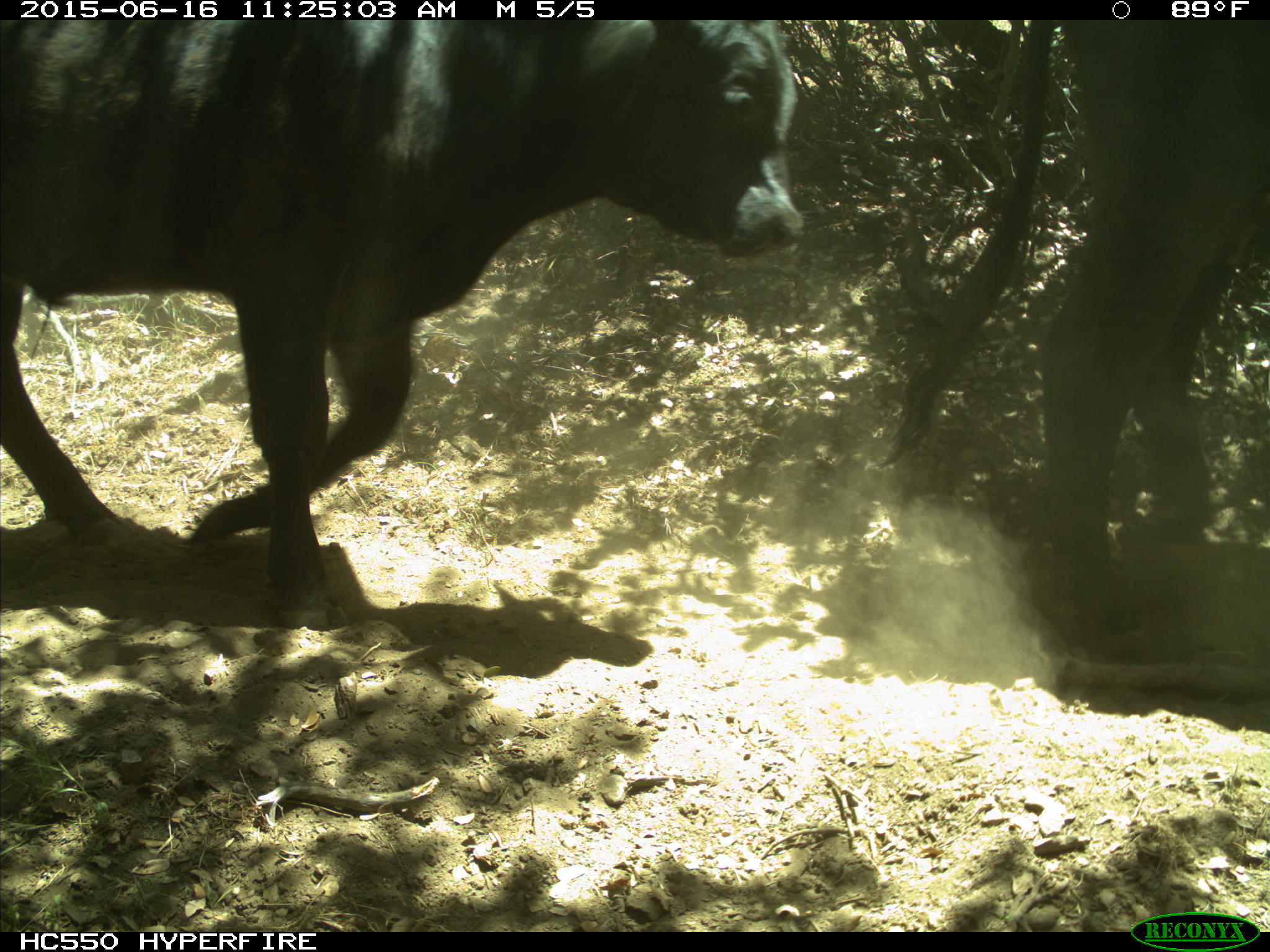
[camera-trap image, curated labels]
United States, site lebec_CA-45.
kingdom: Animalia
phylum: Chordata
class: Mammalia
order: Artiodactyla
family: Bovidae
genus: Bos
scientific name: Bos taurus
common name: domestic cow